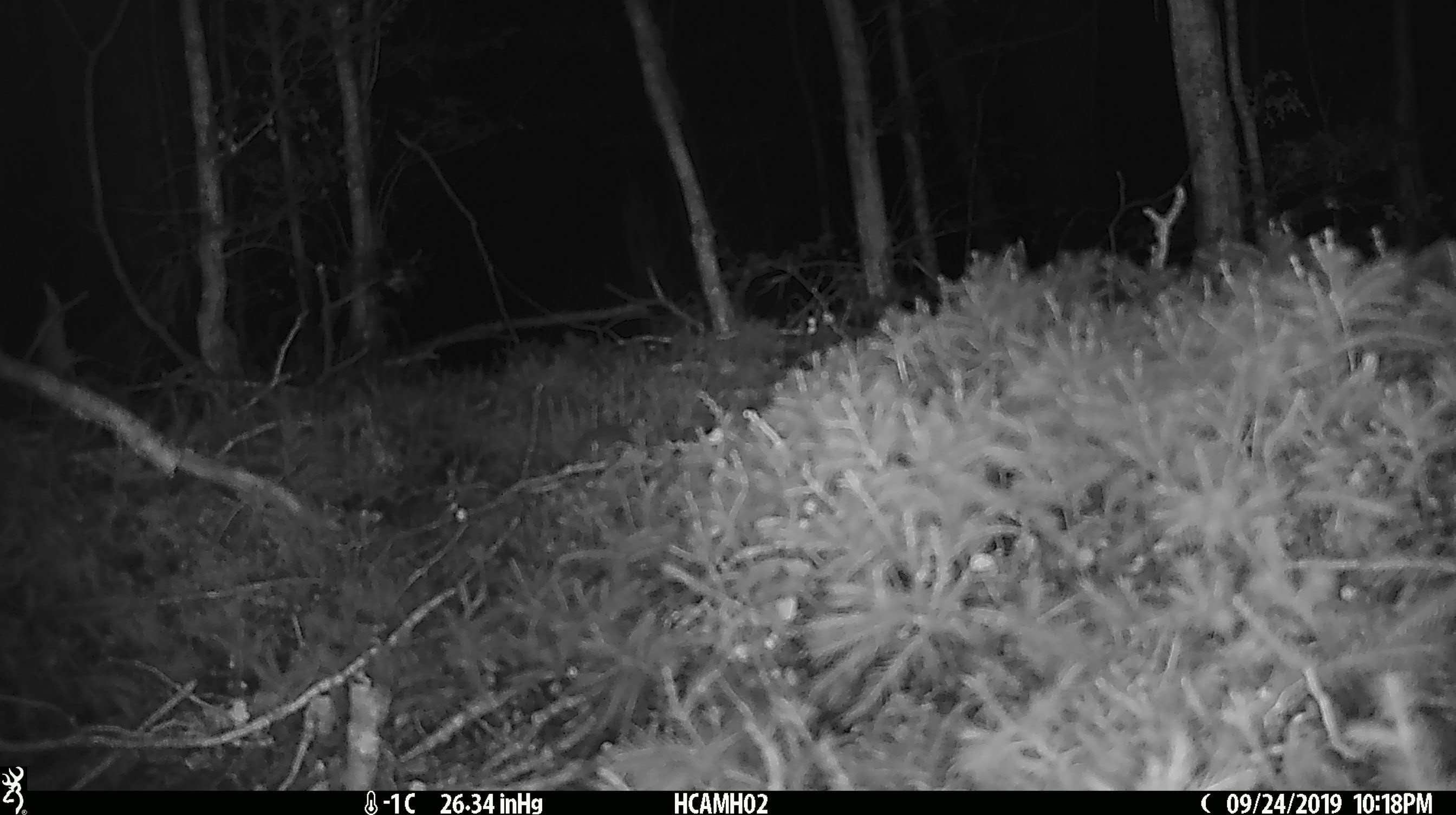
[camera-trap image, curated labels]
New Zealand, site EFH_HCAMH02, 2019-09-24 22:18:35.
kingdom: Animalia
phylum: Chordata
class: Mammalia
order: Rodentia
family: Muridae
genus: Mus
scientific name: Mus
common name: mouse